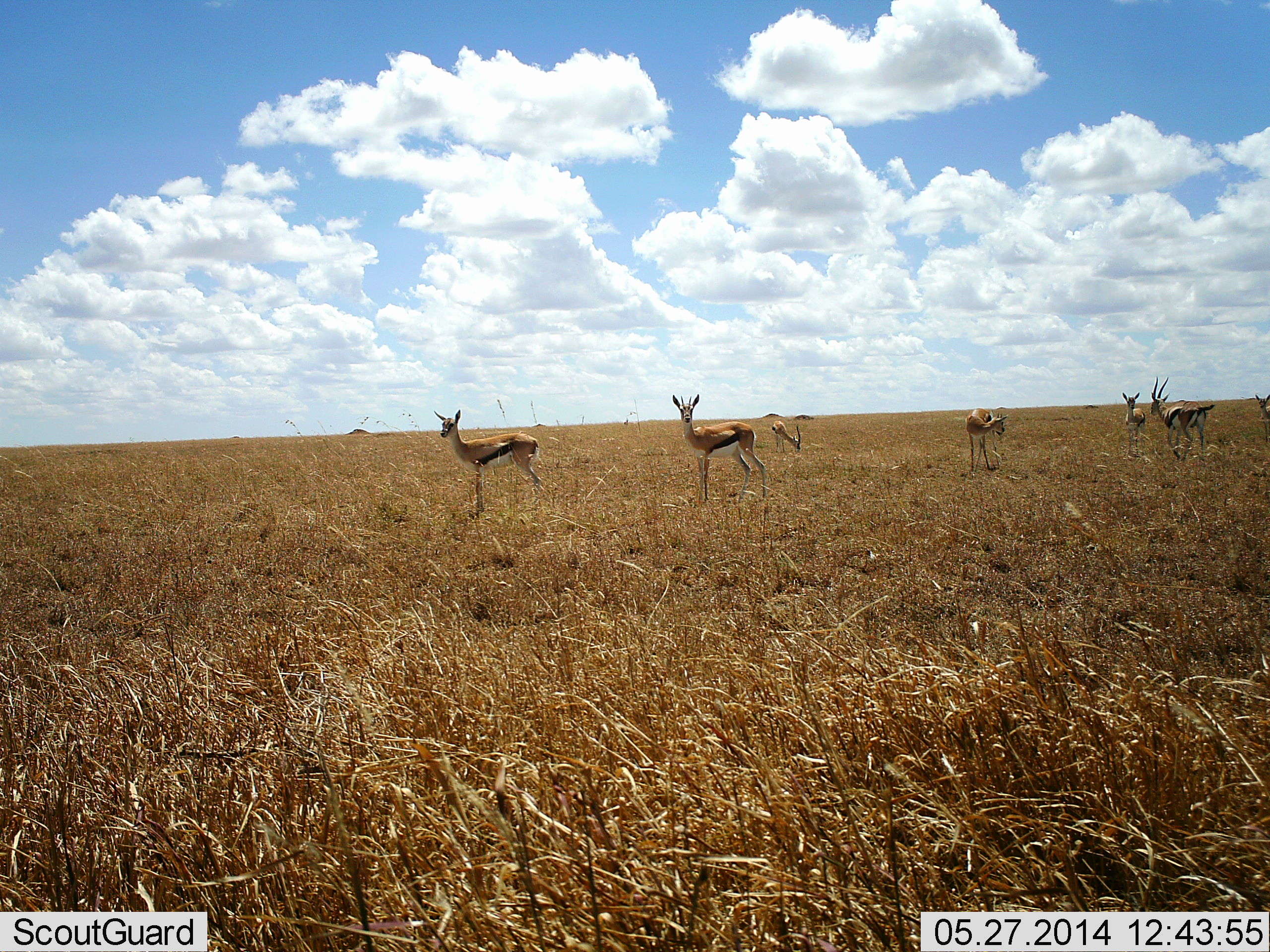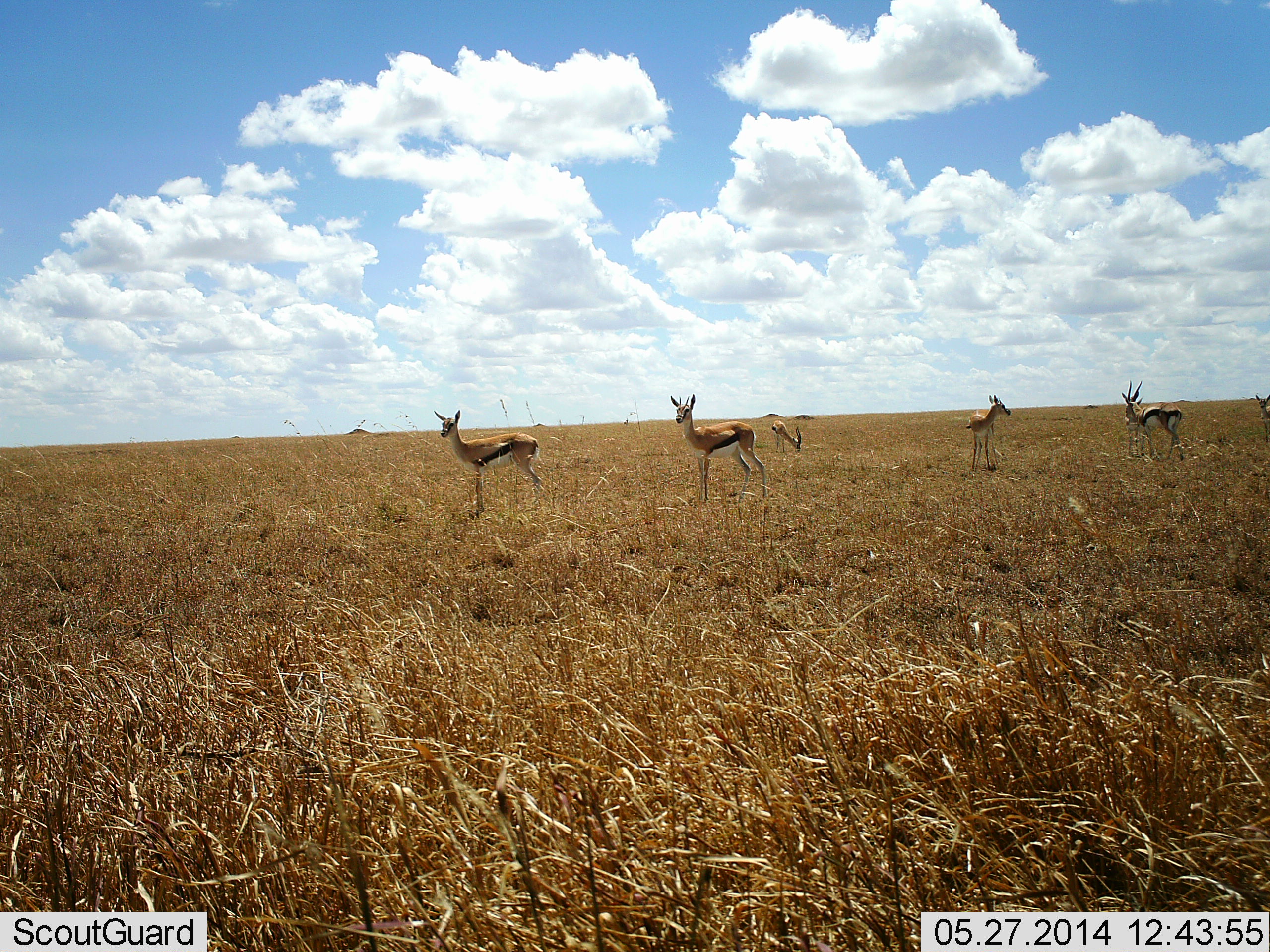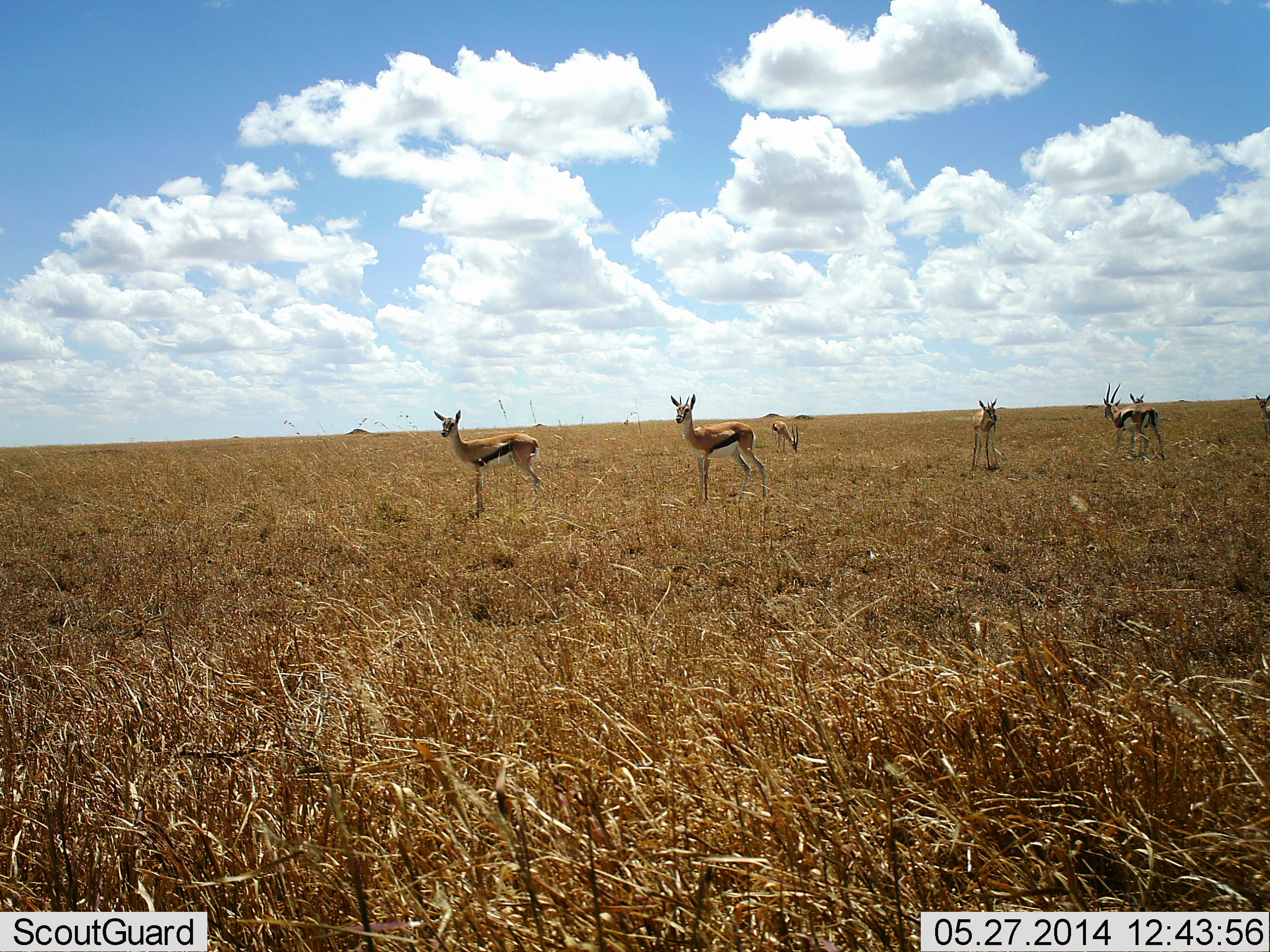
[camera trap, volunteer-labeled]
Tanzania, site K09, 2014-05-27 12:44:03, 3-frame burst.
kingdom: Animalia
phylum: Chordata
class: Mammalia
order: Artiodactyla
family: Bovidae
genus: Eudorcas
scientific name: Eudorcas thomsonii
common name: thomson's gazelle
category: gazellethomsons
Gazellethomsons (thomson's gazelle) (Eudorcas thomsonii), count 7. Behavior (volunteer vote fractions): standing 100%, resting 10%, moving 30%, interacting 0%. Young present (vote fraction): 0%. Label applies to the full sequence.